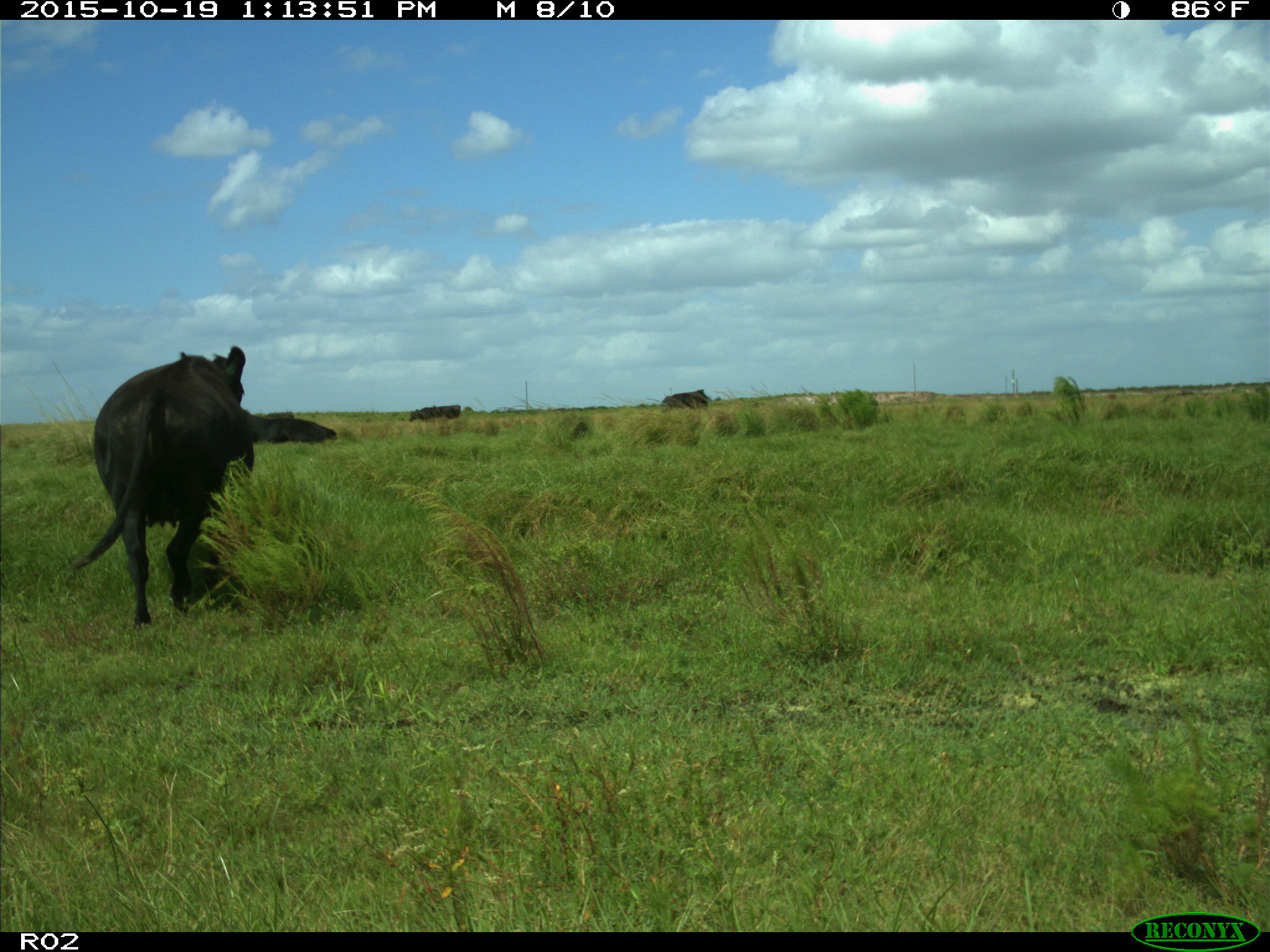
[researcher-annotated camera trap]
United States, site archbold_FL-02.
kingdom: Animalia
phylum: Chordata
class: Mammalia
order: Artiodactyla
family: Bovidae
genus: Bos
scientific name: Bos taurus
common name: domestic cow